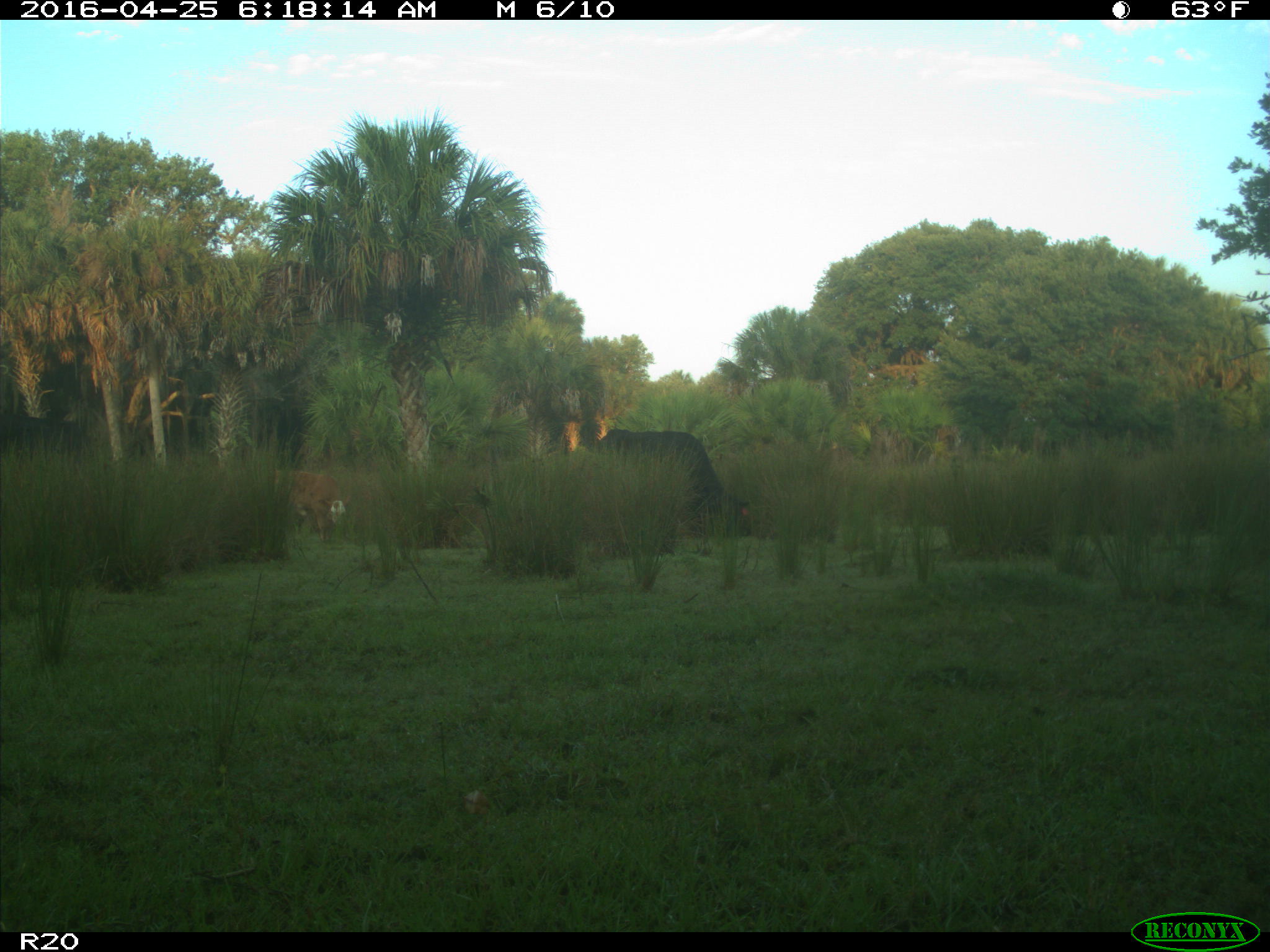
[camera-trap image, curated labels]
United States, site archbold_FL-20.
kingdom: Animalia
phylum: Chordata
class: Mammalia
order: Artiodactyla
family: Bovidae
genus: Bos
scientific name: Bos taurus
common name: domestic cow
Bos taurus (domestic cow).